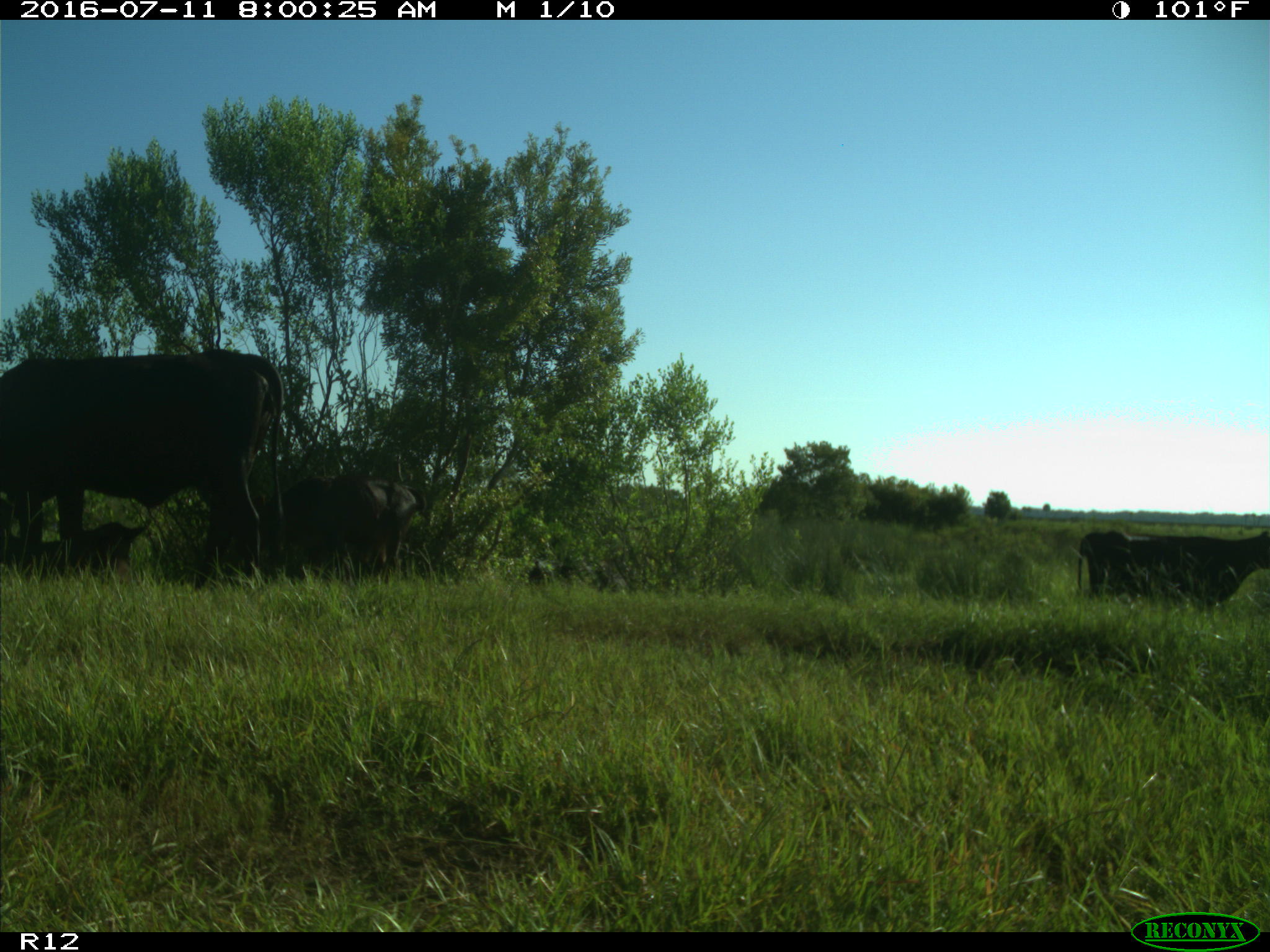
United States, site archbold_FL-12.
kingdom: Animalia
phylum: Chordata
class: Mammalia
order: Artiodactyla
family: Bovidae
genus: Bos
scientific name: Bos taurus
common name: domestic cow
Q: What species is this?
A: Bos taurus (domestic cow).